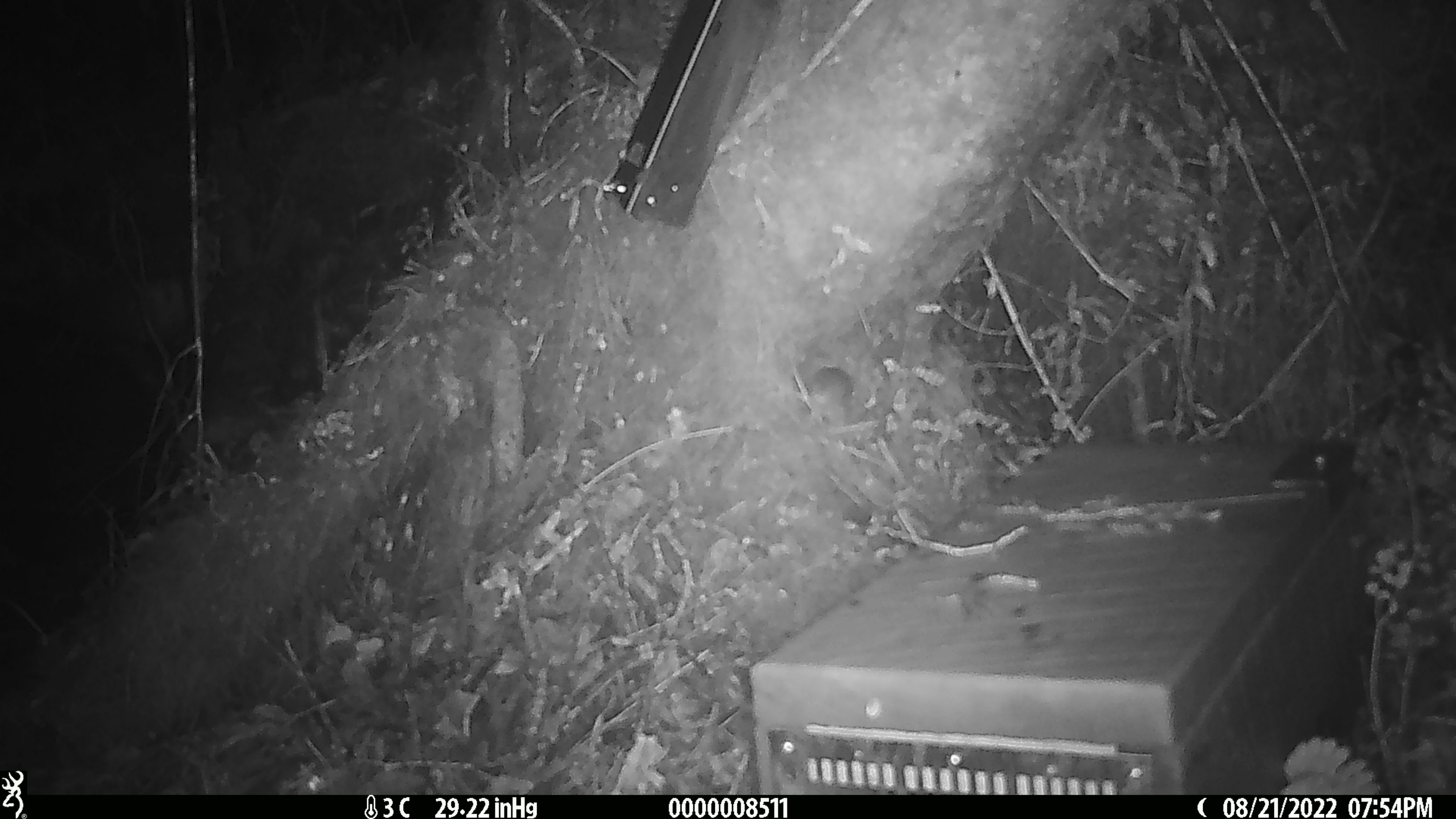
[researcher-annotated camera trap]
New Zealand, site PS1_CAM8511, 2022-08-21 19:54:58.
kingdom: Animalia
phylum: Chordata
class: Mammalia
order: Rodentia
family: Muridae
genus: Mus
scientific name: Mus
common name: mouse